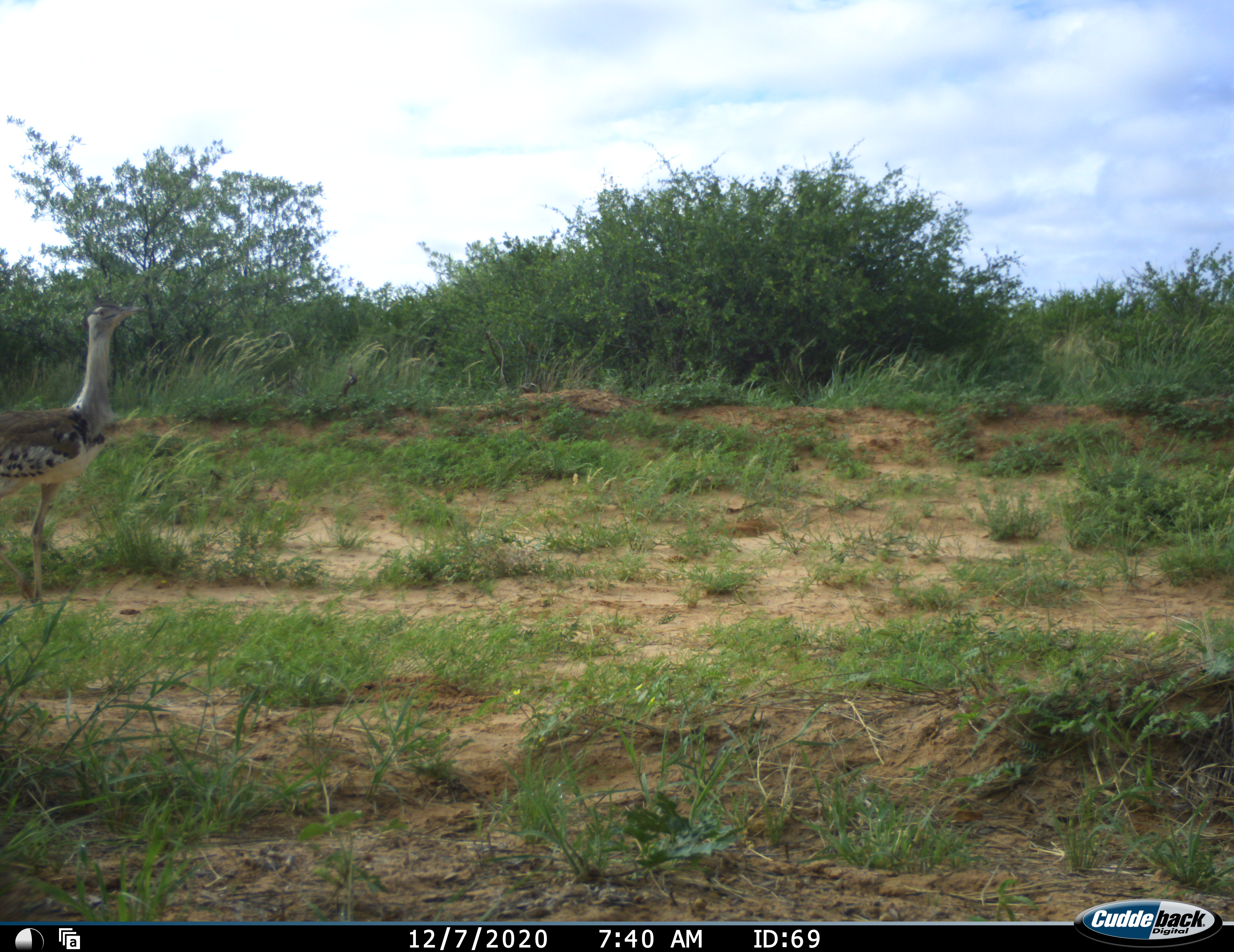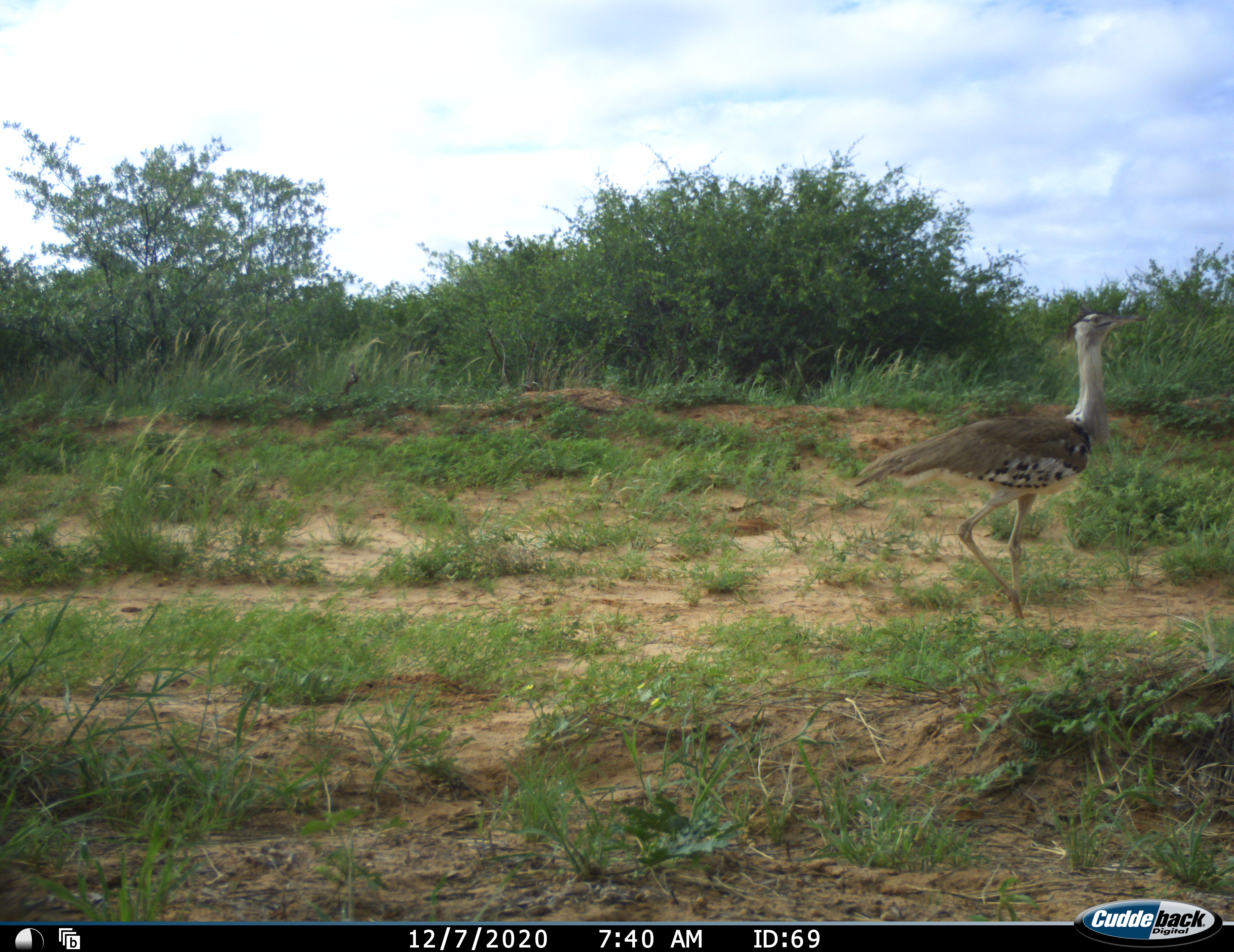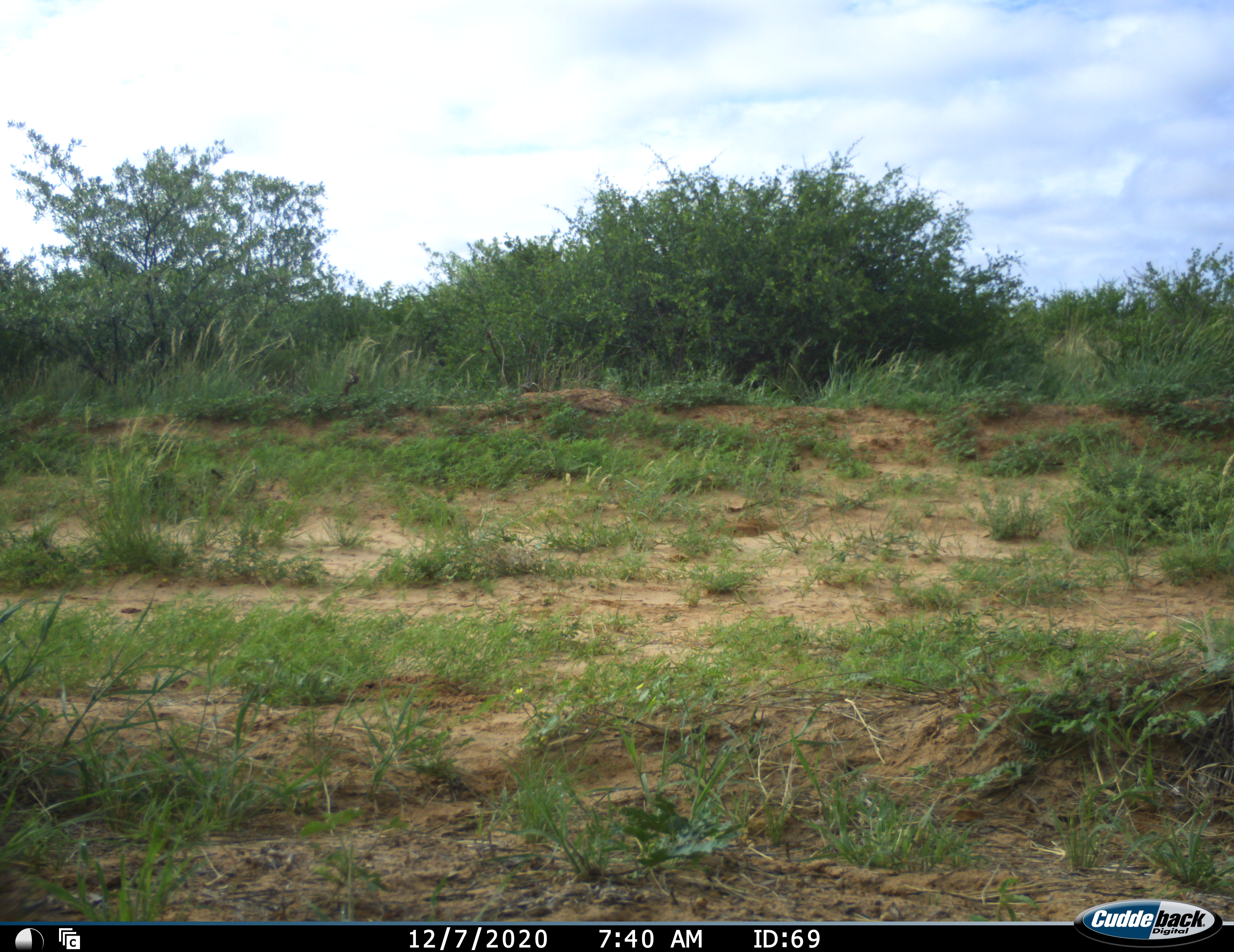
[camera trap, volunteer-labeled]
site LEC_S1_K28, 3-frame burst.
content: unidentified animal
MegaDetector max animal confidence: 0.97